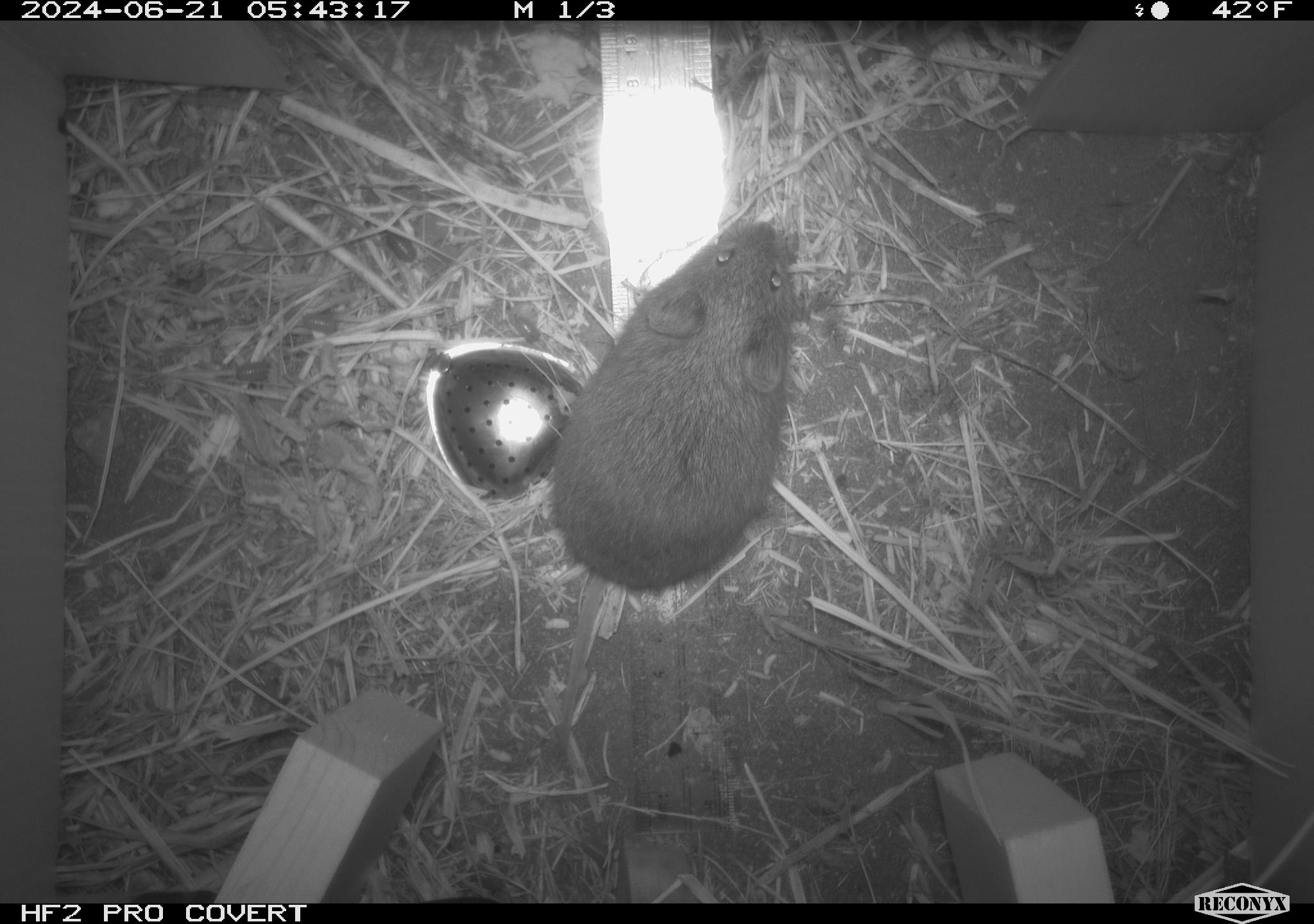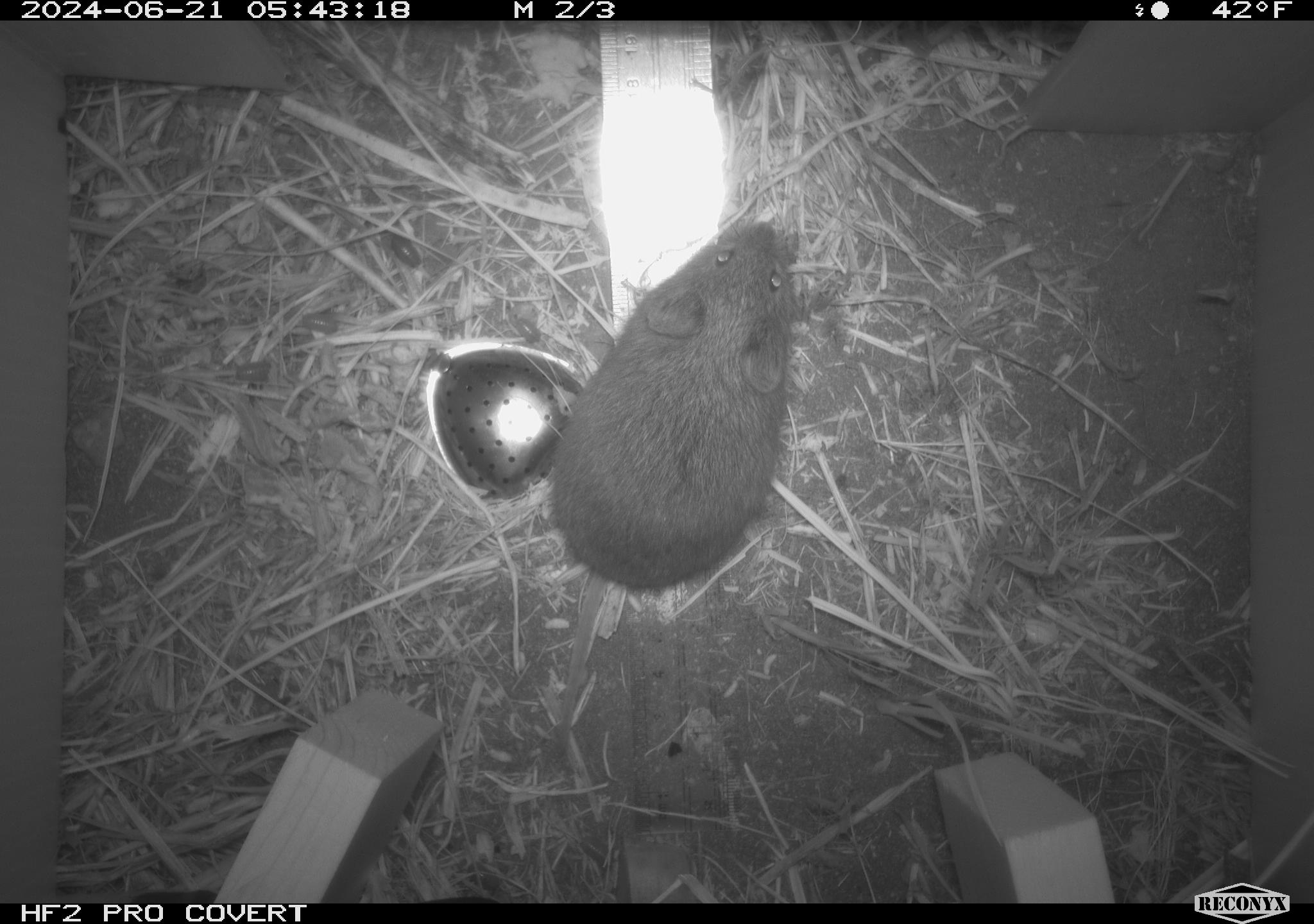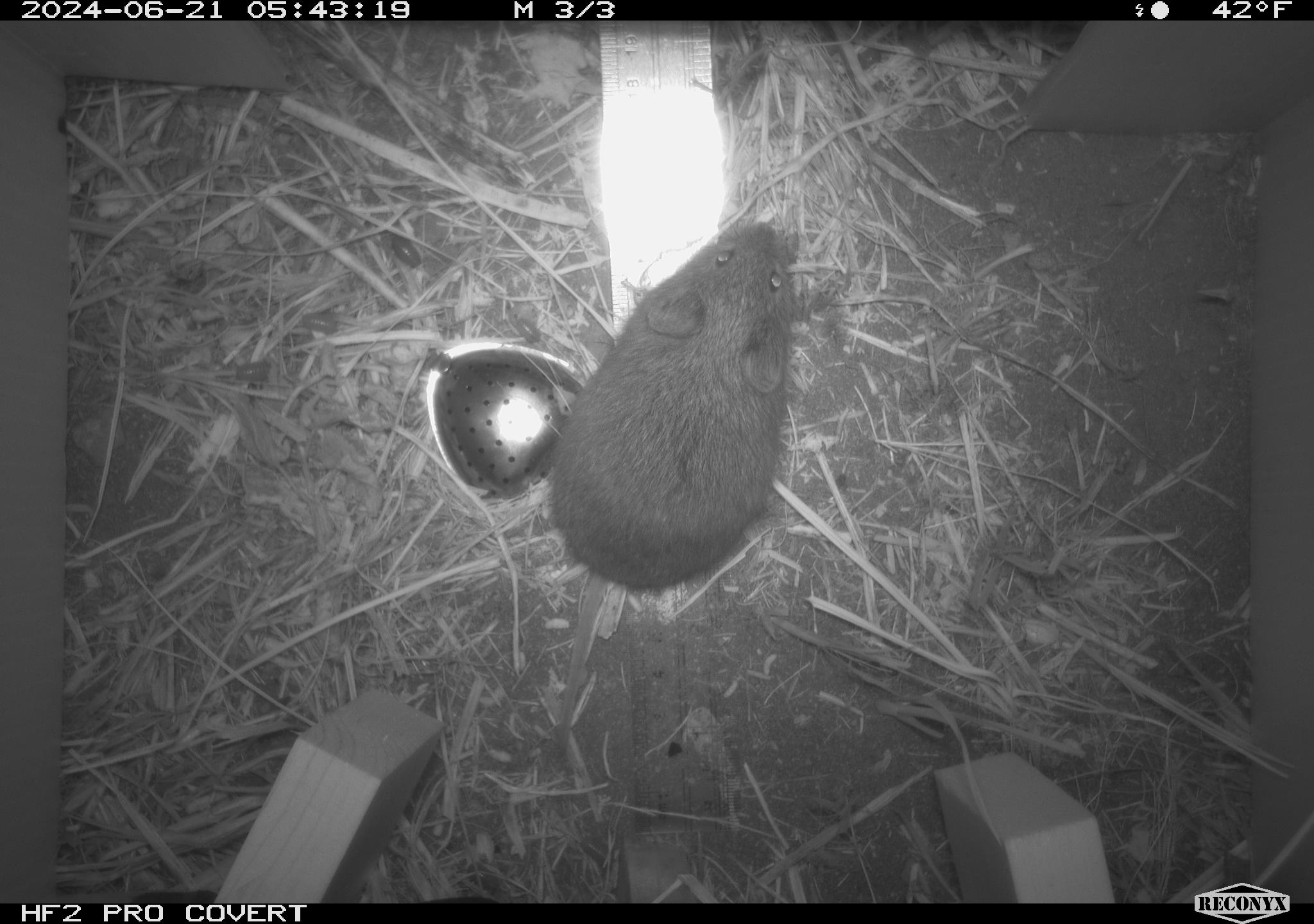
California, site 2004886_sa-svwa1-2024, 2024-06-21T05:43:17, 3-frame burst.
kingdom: Animalia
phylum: Chordata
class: Mammalia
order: Rodentia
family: Cricetidae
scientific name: Arvicolinae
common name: voles, lemmings, and muskrats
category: arvicolinae subfamily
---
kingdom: Animalia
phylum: Arthropoda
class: Malacostraca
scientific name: Malacostraca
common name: amphipods, crabs, isopods, krill, lobsters and shrimps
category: malacostracan